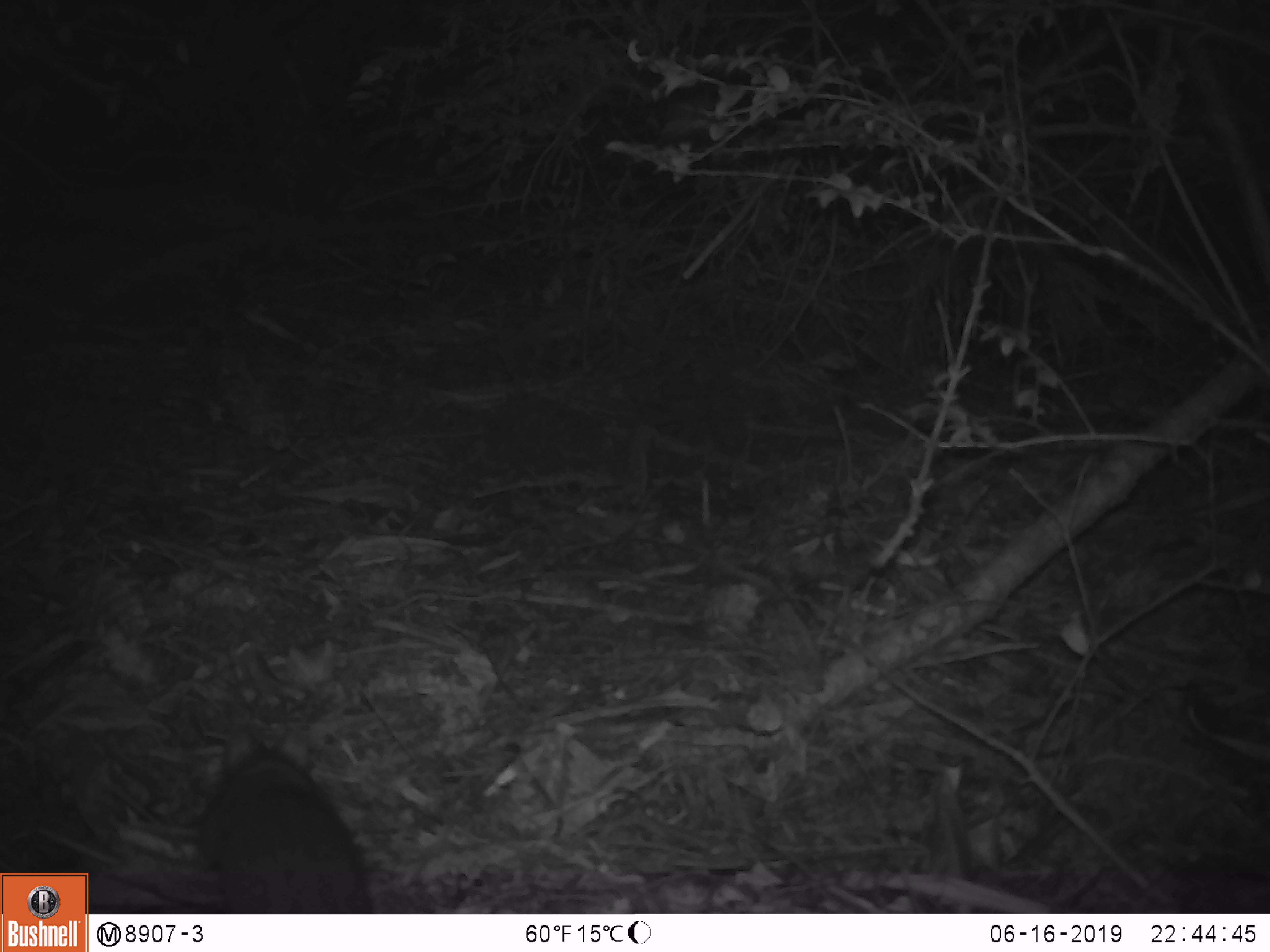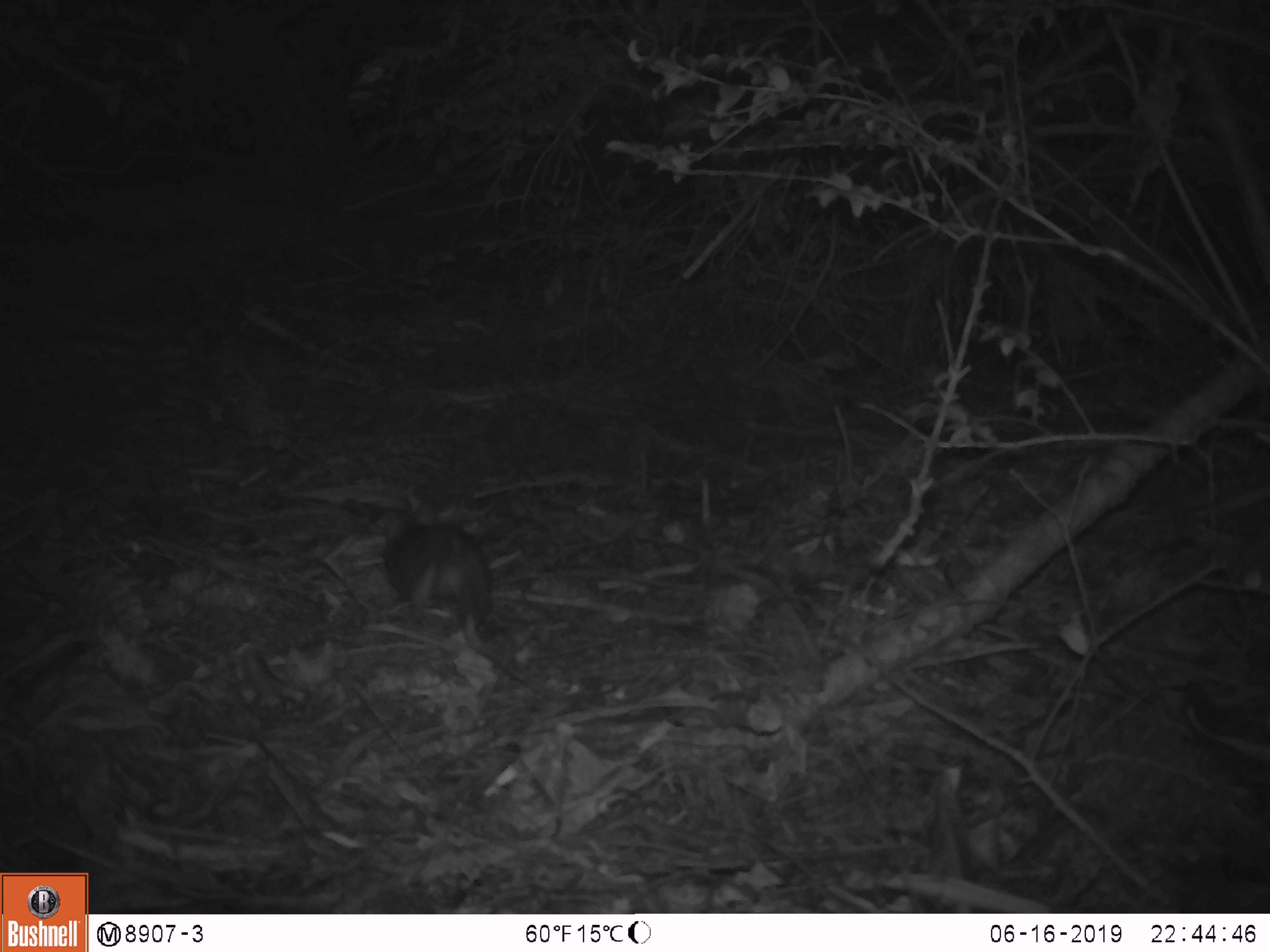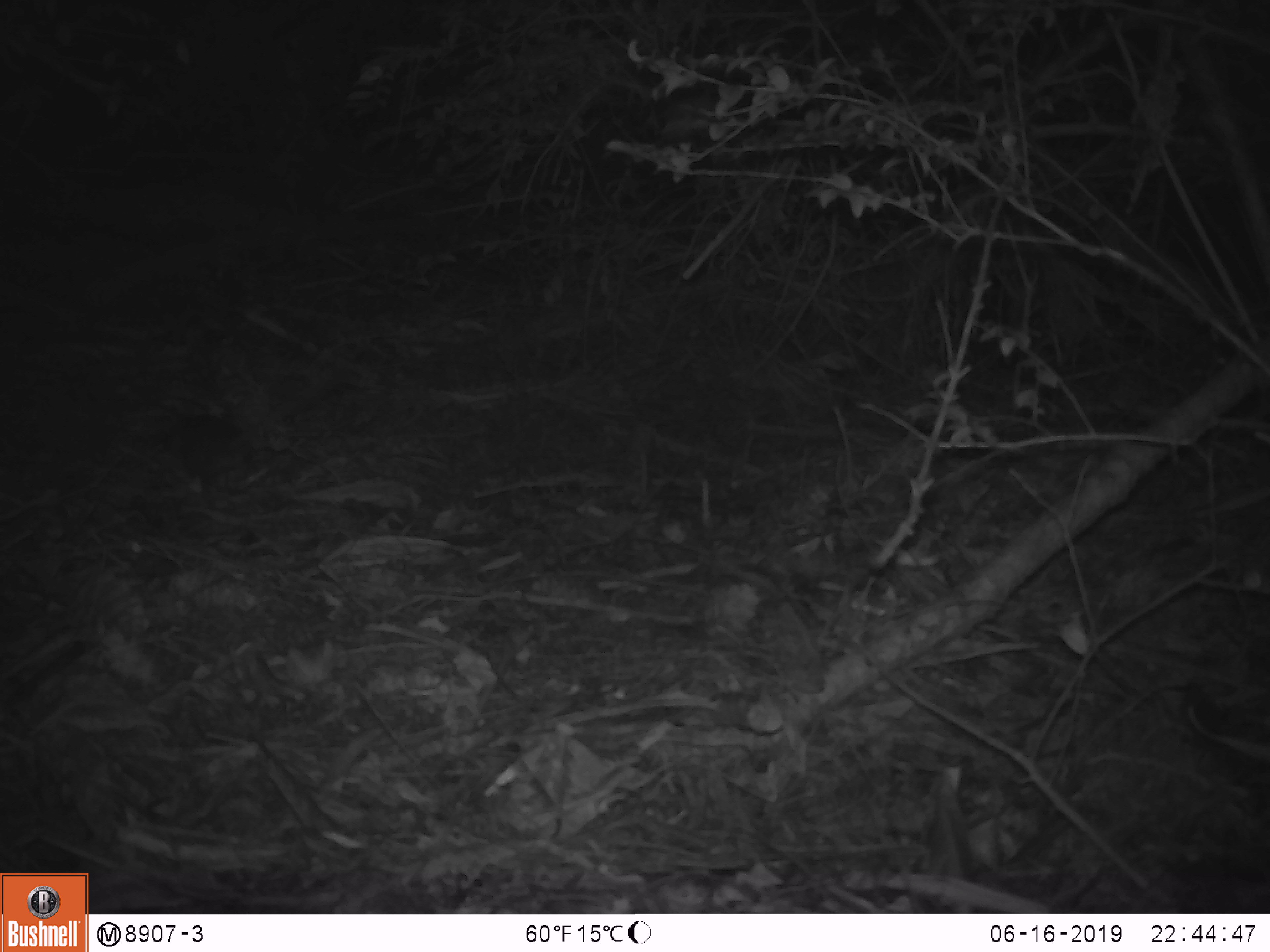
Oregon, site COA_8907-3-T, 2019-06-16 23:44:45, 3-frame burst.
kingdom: Animalia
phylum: Chordata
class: Mammalia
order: Rodentia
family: Aplodontiidae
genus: Aplodontia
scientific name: Aplodontia rufa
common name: mountain beaver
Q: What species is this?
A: Mountain beaver (Aplodontia rufa).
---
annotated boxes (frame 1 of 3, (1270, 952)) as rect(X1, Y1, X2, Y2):
mountain beaver: rect(199, 748, 377, 911)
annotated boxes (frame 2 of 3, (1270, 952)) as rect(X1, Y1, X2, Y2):
mountain beaver: rect(377, 516, 502, 627)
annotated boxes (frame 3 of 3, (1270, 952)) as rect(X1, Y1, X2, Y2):
mountain beaver: rect(173, 406, 262, 489)